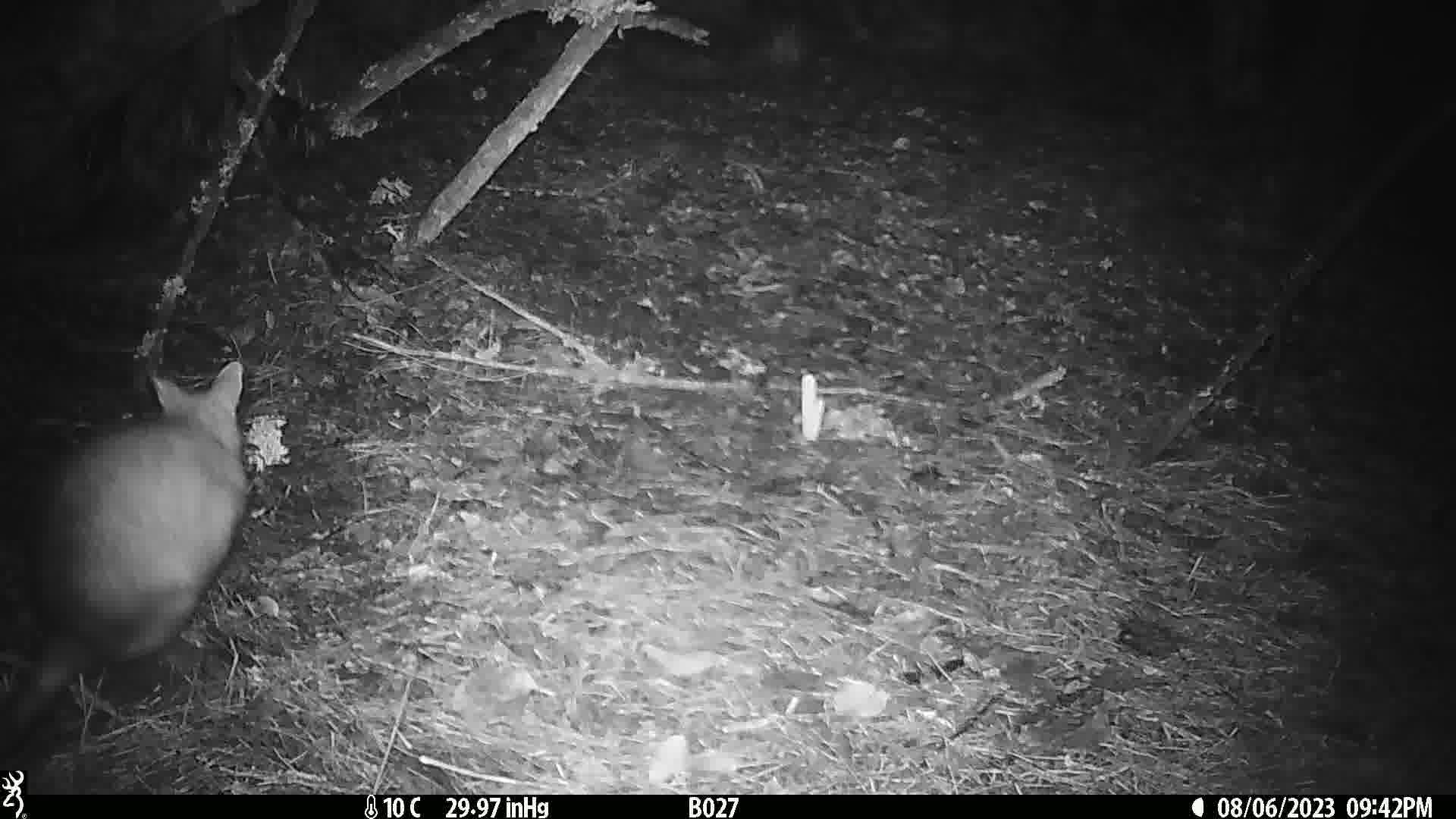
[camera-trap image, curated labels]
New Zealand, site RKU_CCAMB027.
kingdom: Animalia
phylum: Chordata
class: Mammalia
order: Diprotodontia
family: Phalangeridae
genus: Trichosurus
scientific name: Trichosurus vulpecula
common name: common brushtail possum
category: possum